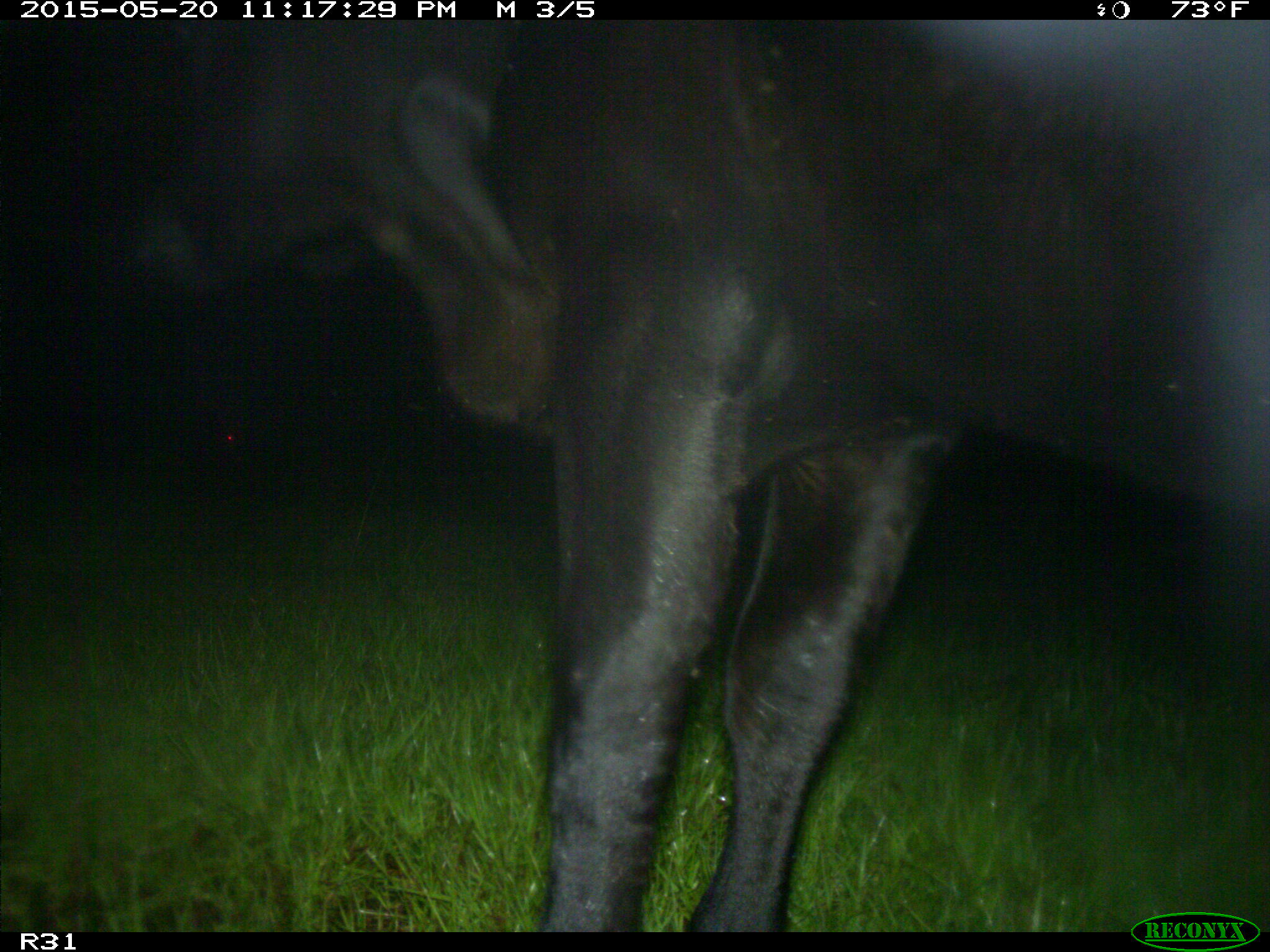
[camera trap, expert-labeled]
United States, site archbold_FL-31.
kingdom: Animalia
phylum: Chordata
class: Mammalia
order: Artiodactyla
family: Bovidae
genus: Bos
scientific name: Bos taurus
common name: domestic cow